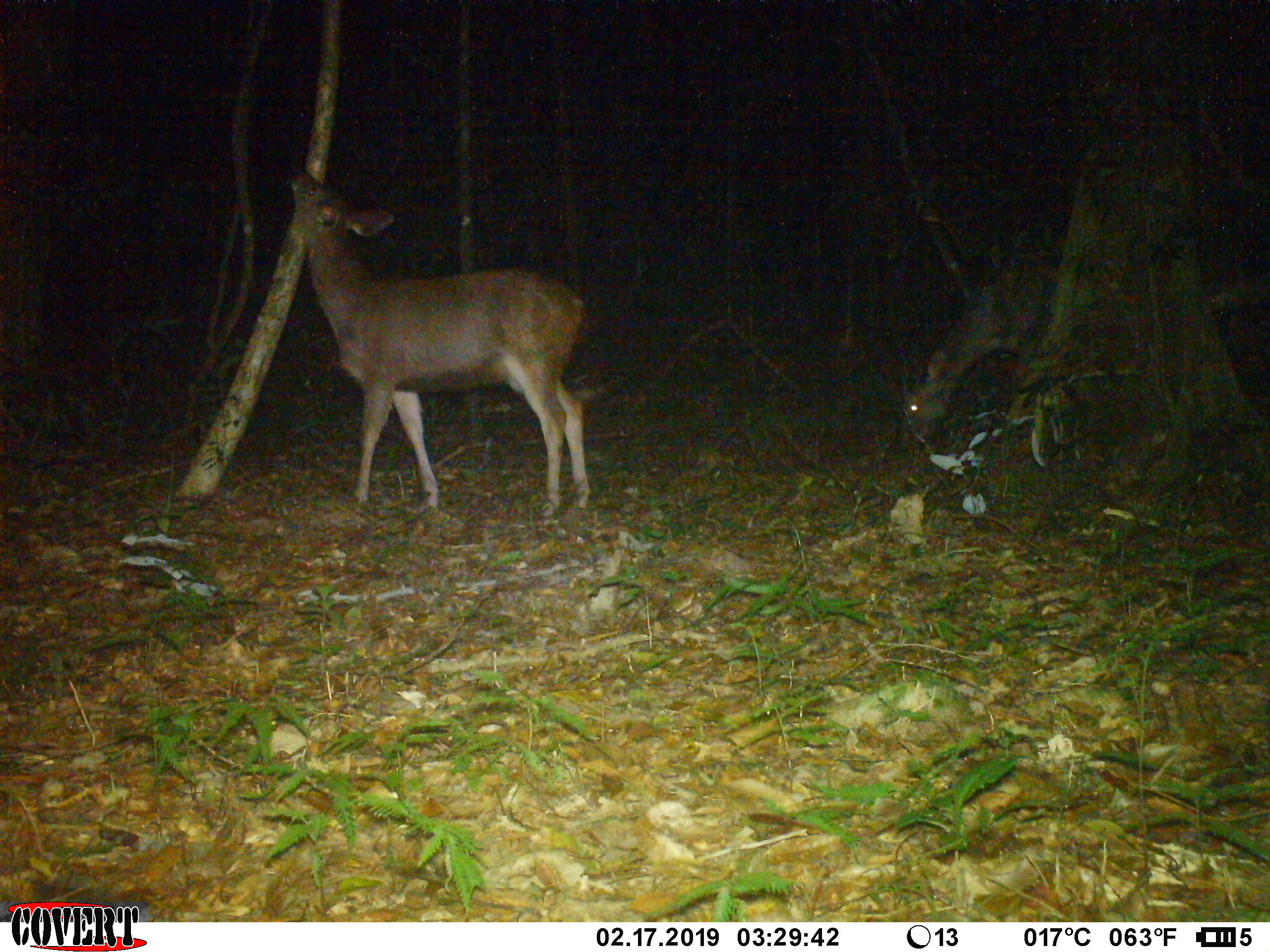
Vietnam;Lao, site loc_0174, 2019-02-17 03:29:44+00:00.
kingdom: Animalia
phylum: Chordata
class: Mammalia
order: Artiodactyla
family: Cervidae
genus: Rusa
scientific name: Rusa unicolor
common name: sambar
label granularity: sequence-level